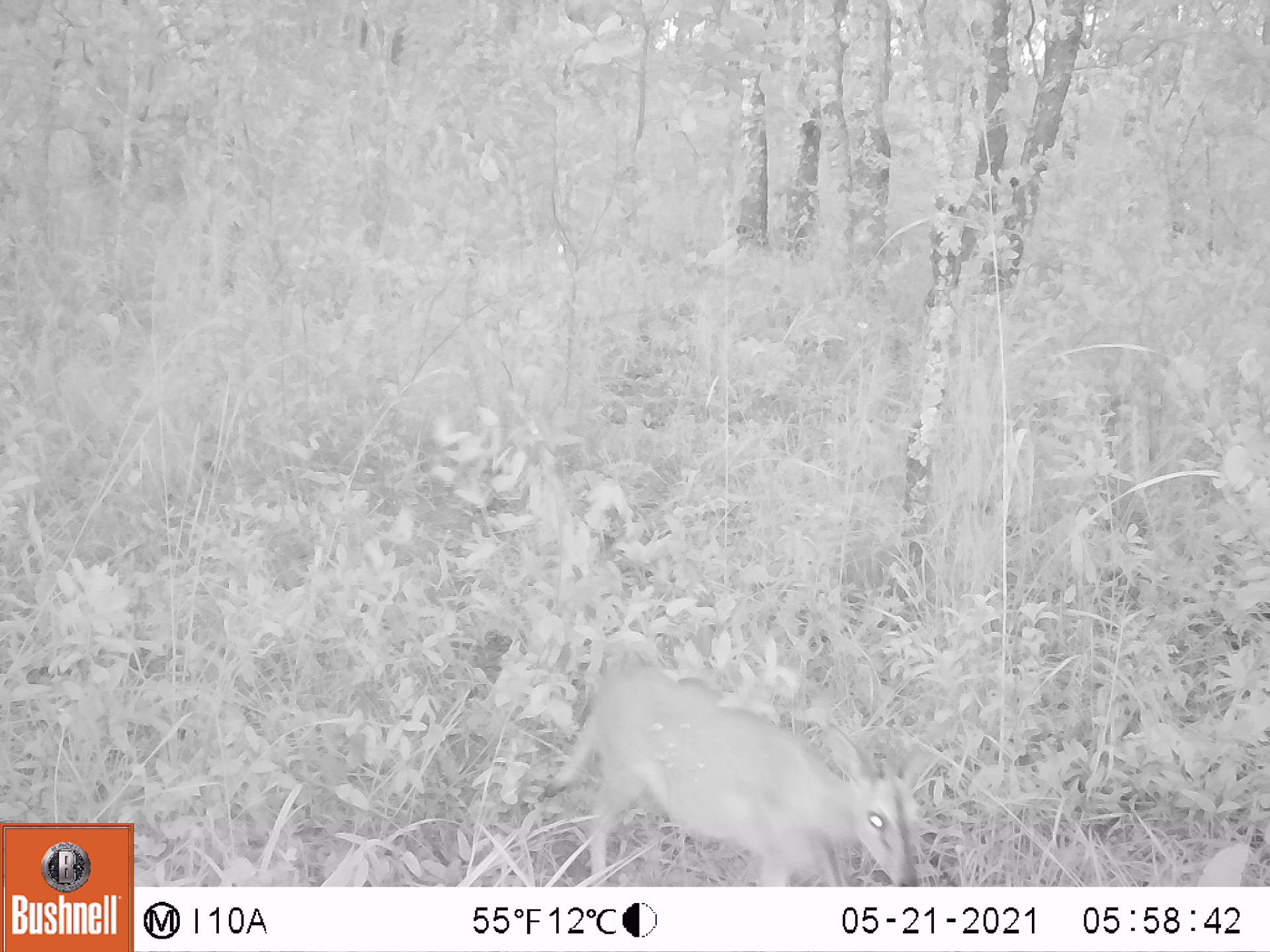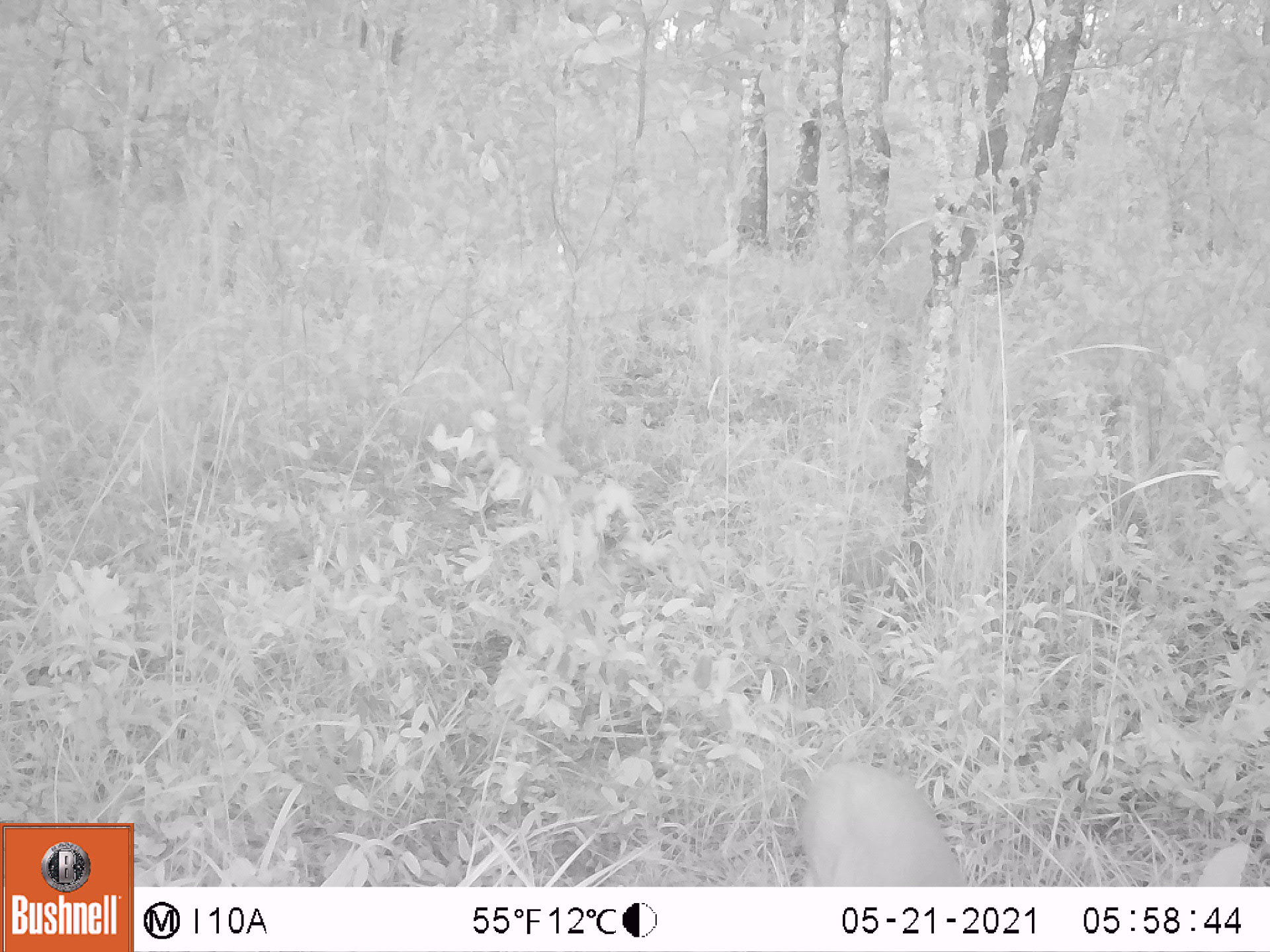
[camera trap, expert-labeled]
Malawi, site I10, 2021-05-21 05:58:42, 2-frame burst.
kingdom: Animalia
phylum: Chordata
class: Mammalia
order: Artiodactyla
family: Bovidae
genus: Sylvicapra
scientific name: Sylvicapra grimmia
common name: common duiker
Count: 1.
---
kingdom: Animalia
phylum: Chordata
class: Mammalia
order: Artiodactyla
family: Bovidae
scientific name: Antilopinae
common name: small antelope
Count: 1.